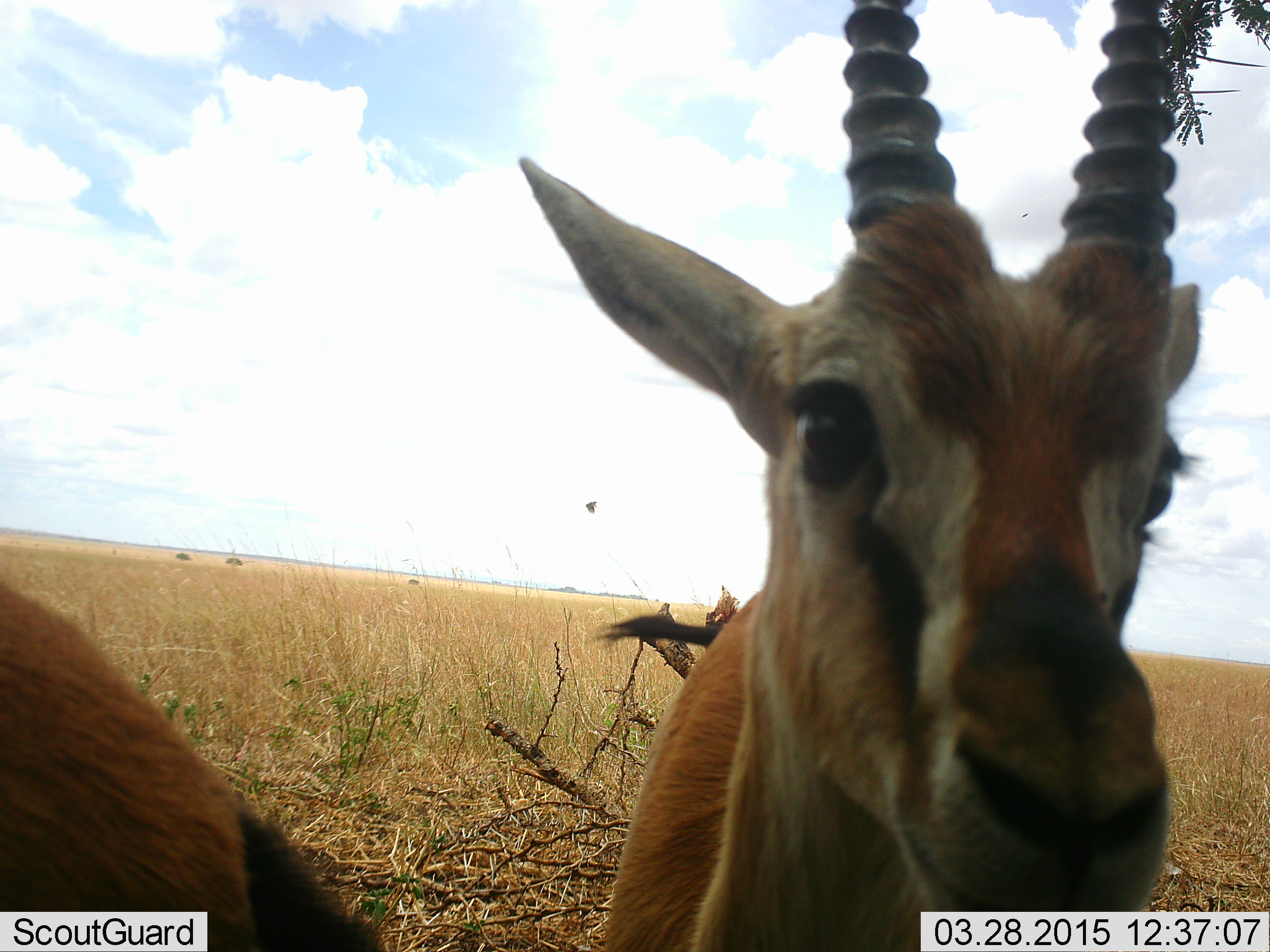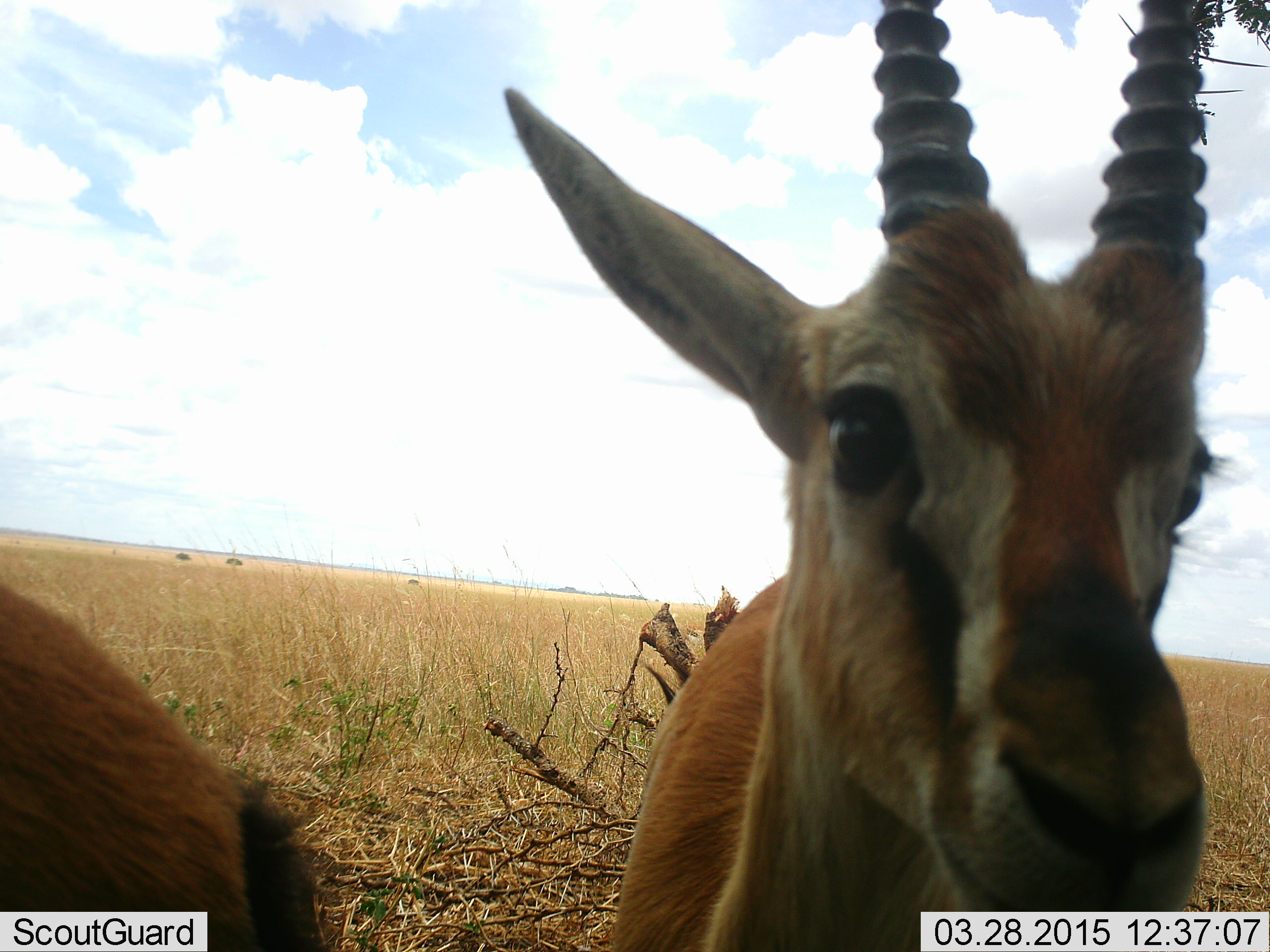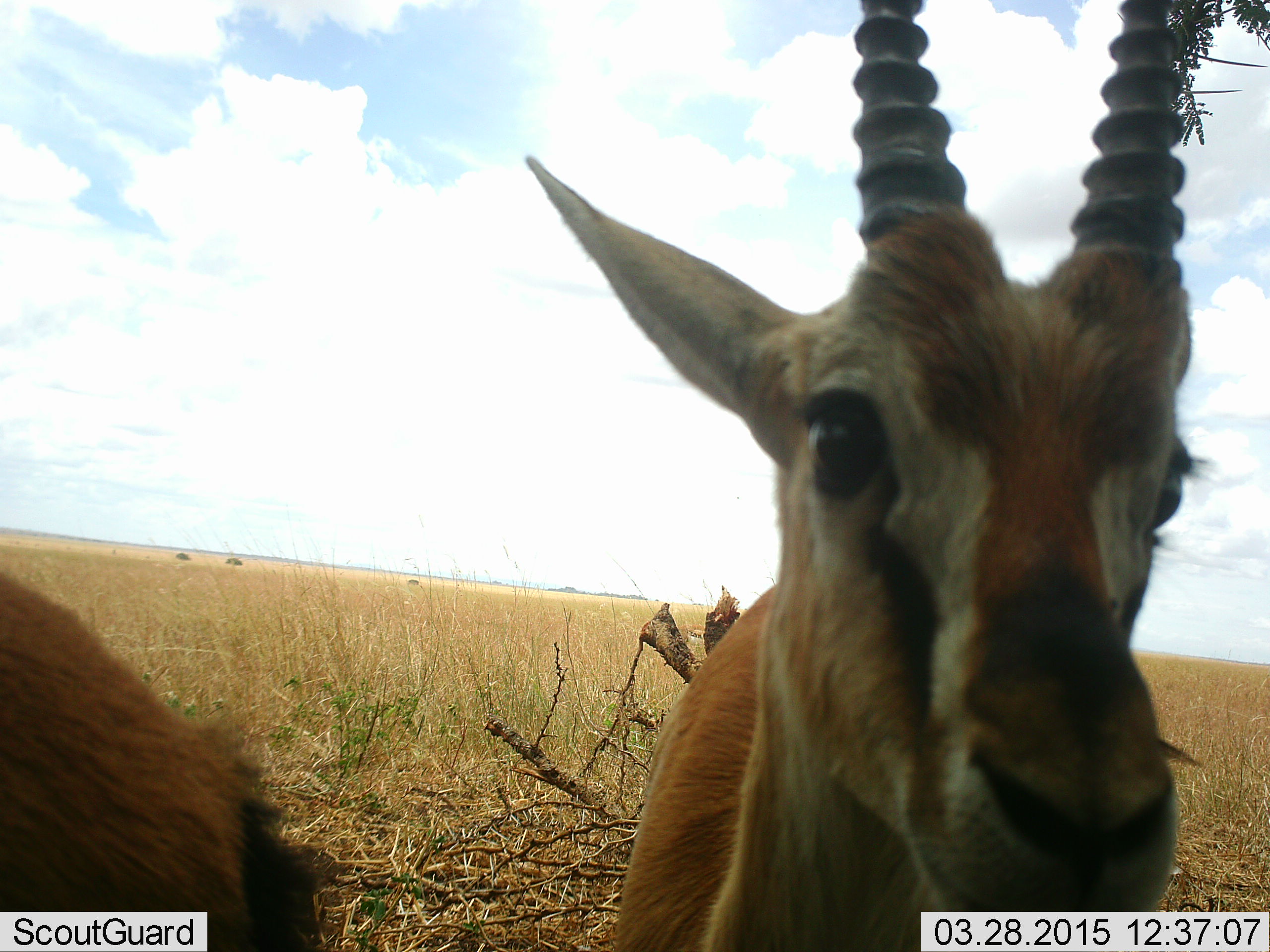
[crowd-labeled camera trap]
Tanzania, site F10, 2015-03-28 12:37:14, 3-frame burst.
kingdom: Animalia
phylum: Chordata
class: Mammalia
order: Artiodactyla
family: Bovidae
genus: Eudorcas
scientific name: Eudorcas thomsonii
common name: thomson's gazelle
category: gazellethomsons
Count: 2.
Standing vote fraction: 100%.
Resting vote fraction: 0%.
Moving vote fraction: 0%.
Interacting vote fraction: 9%.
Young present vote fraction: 0%.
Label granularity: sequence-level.